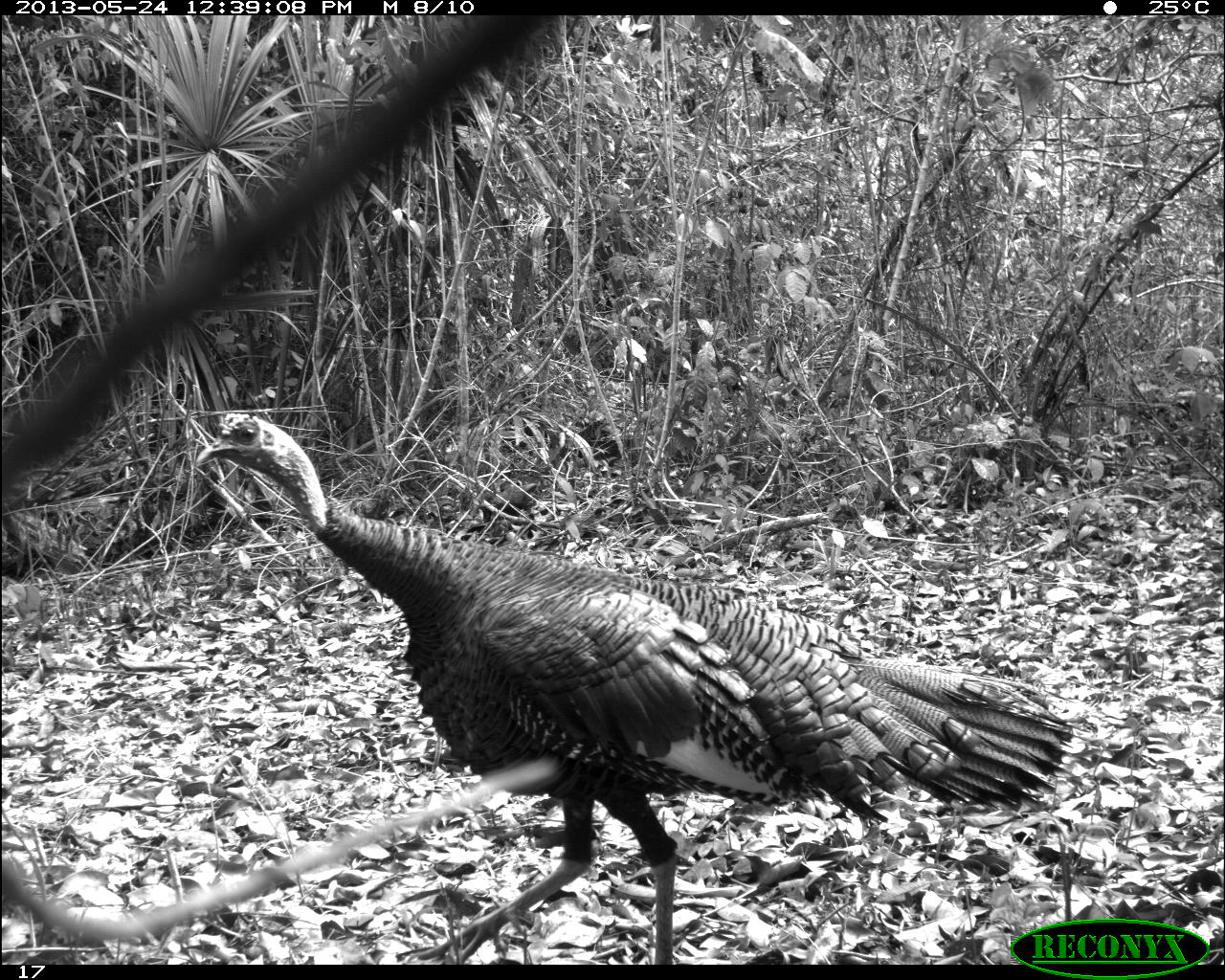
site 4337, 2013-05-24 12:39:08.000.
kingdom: Animalia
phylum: Chordata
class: Aves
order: Galliformes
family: Phasianidae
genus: Meleagris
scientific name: Meleagris ocellata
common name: ocellated turkey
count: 1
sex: male